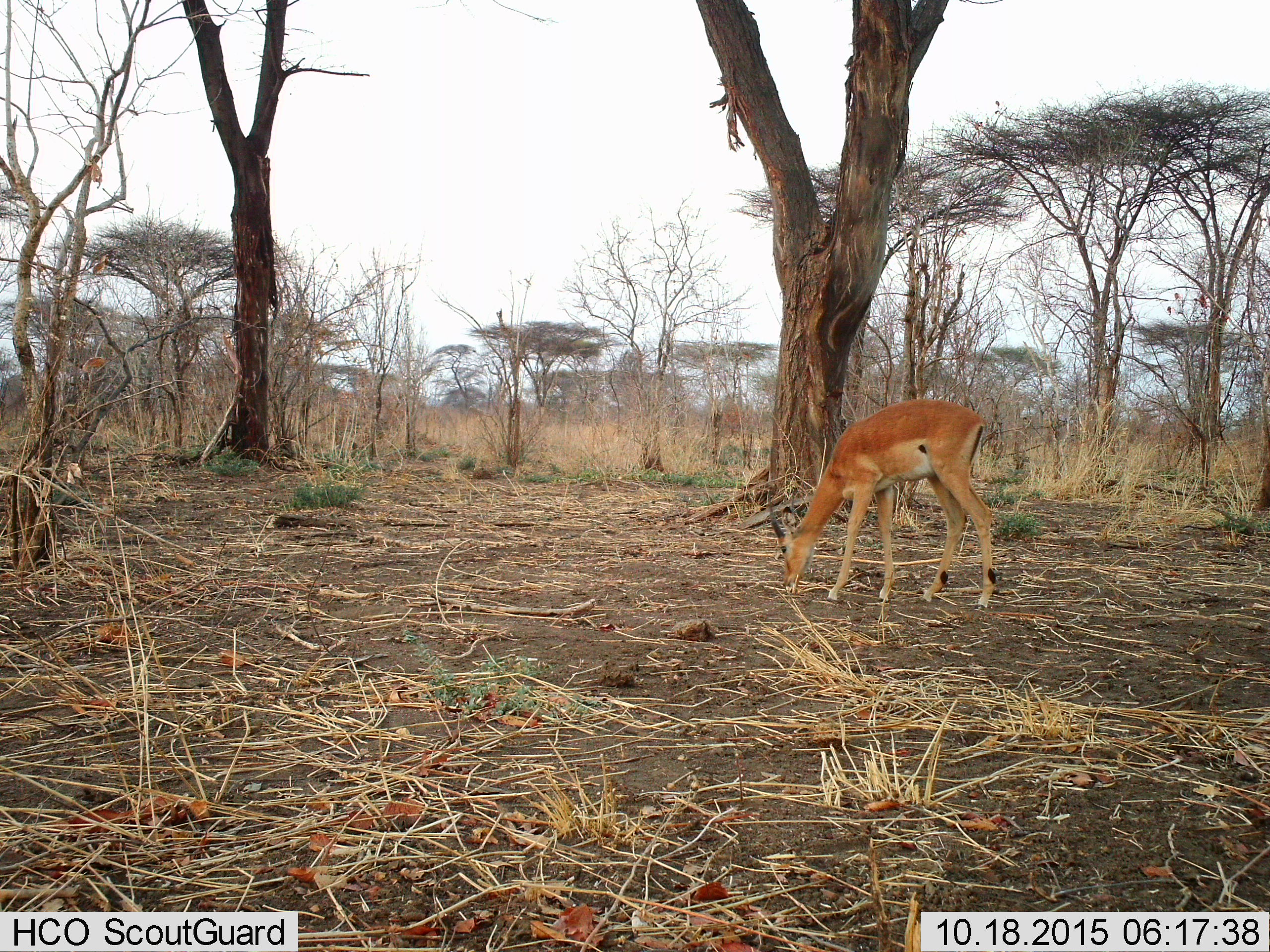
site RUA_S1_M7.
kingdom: Animalia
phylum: Chordata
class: Mammalia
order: Artiodactyla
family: Bovidae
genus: Aepyceros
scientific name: Aepyceros melampus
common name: impala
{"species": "impala (Aepyceros melampus)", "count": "1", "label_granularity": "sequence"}